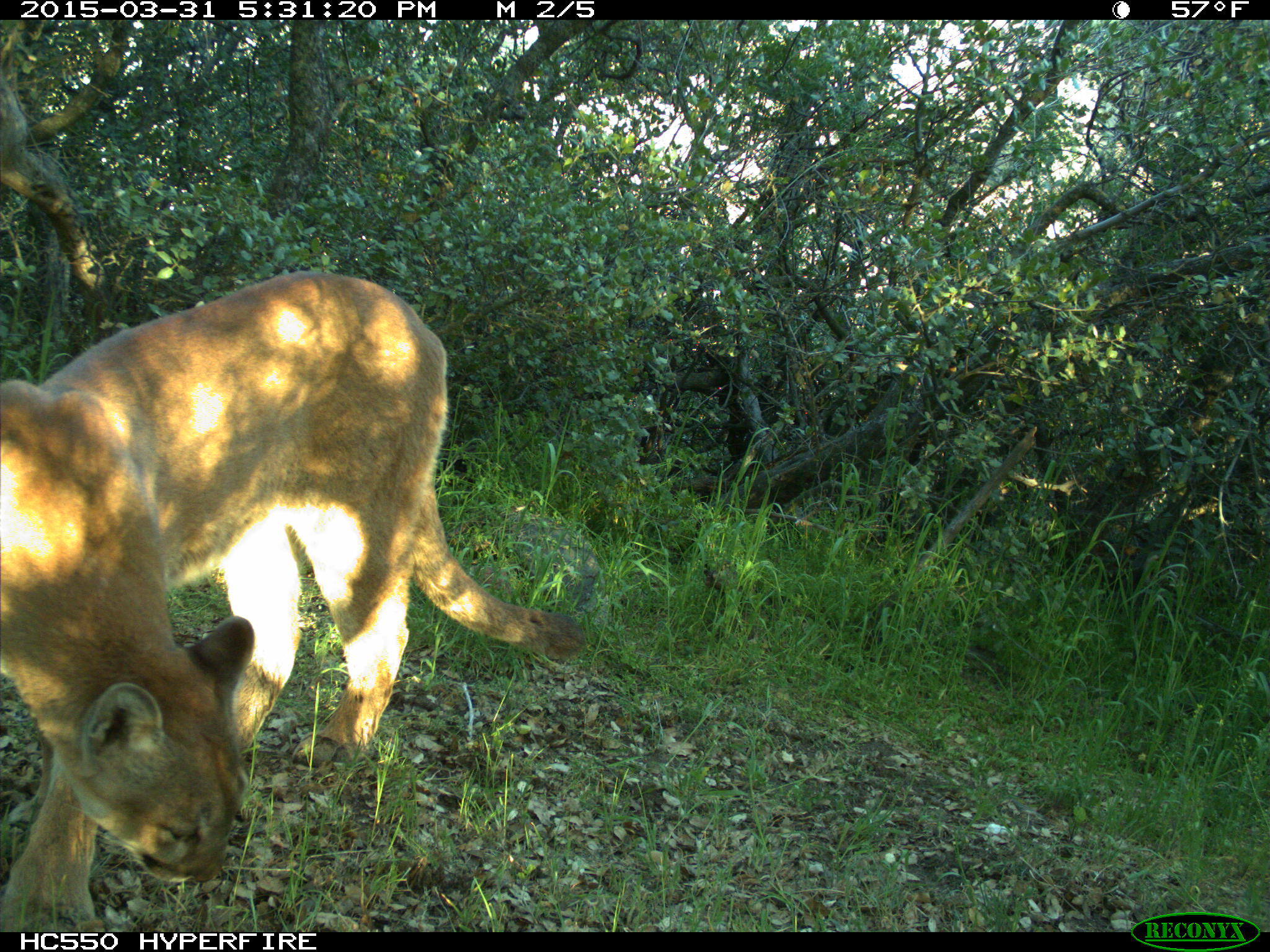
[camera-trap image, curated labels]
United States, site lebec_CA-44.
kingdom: Animalia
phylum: Chordata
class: Mammalia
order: Carnivora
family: Felidae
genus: Puma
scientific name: Puma concolor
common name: mountain lion